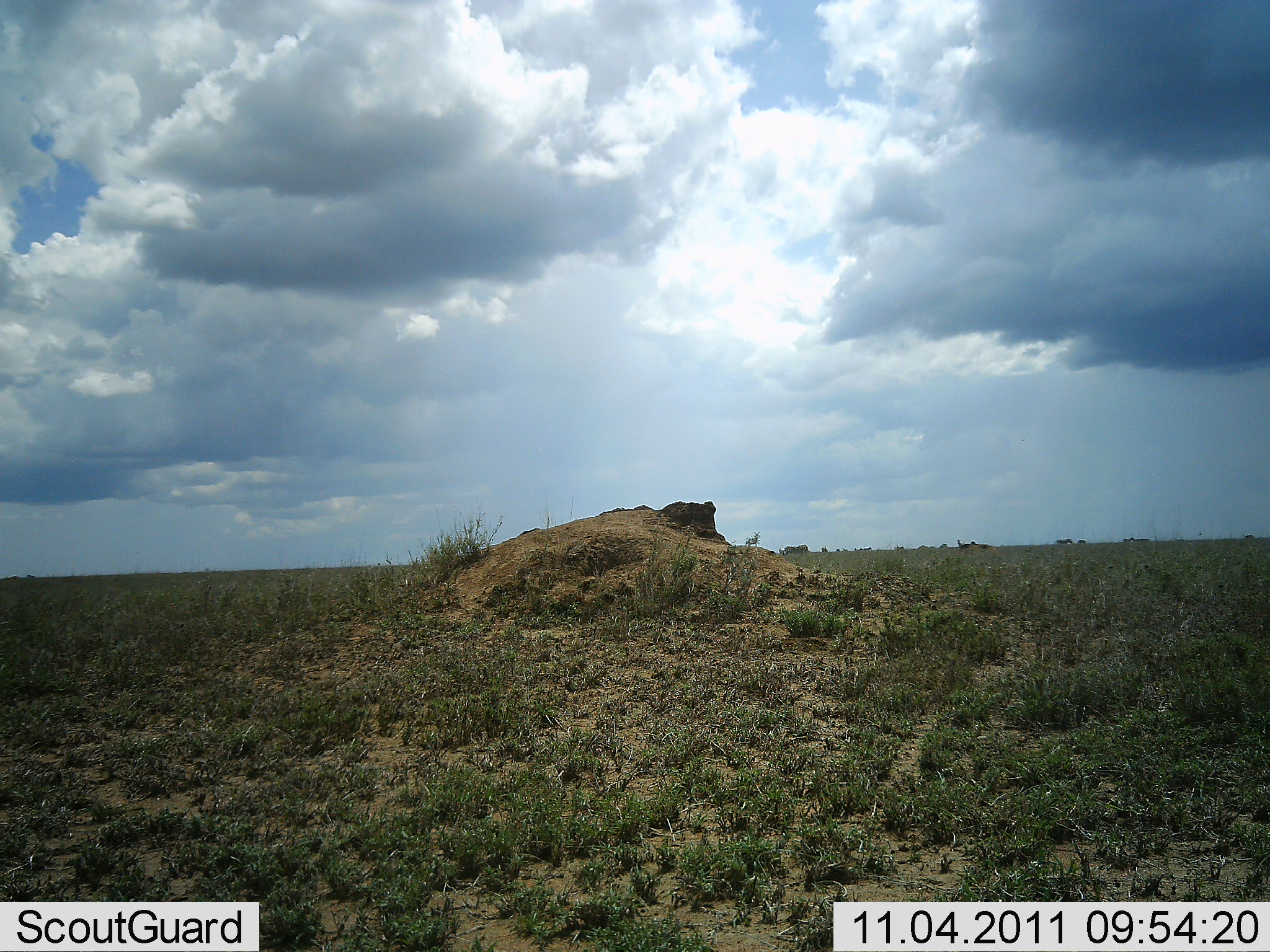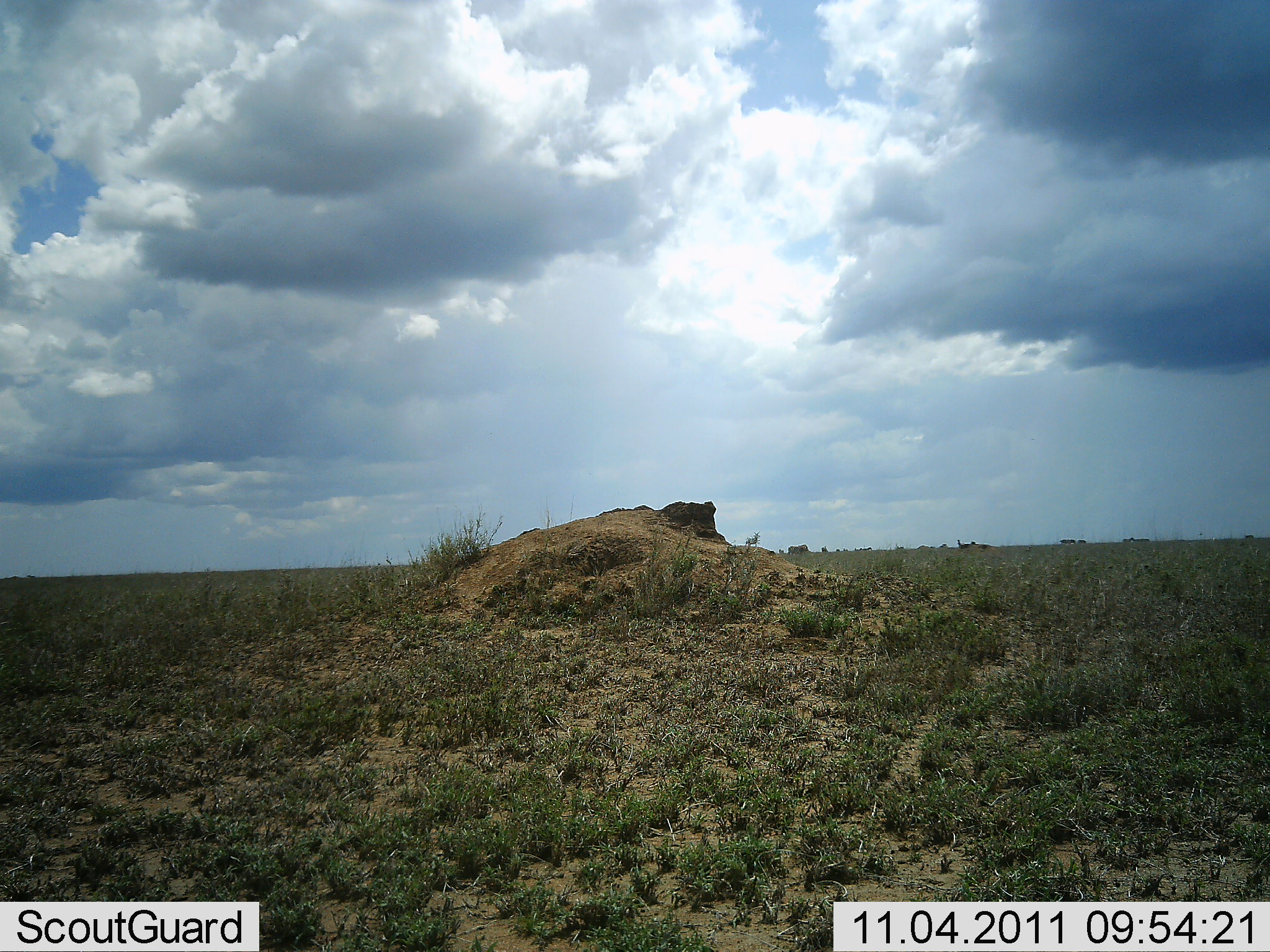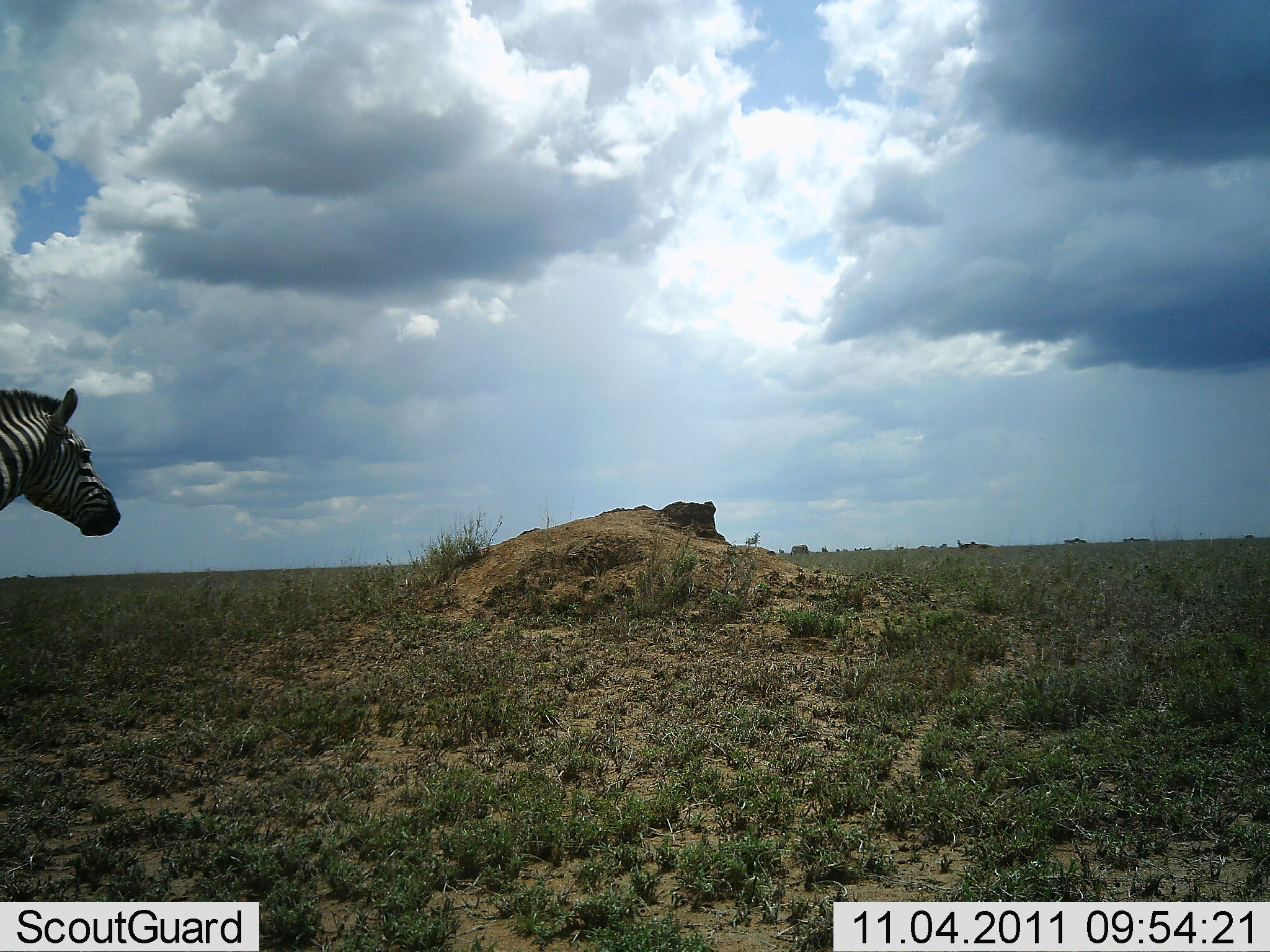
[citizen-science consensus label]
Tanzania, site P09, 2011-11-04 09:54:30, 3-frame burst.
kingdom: Animalia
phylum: Chordata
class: Mammalia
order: Perissodactyla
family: Equidae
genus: Equus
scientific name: Equus quagga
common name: plains zebra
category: zebra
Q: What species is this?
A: Zebra (plains zebra) (Equus quagga).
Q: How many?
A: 1.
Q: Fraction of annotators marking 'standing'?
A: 9%.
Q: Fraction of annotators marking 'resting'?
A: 0%.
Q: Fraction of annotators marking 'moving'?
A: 91%.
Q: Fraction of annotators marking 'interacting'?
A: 0%.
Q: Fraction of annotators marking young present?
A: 0%.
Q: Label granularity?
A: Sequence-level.